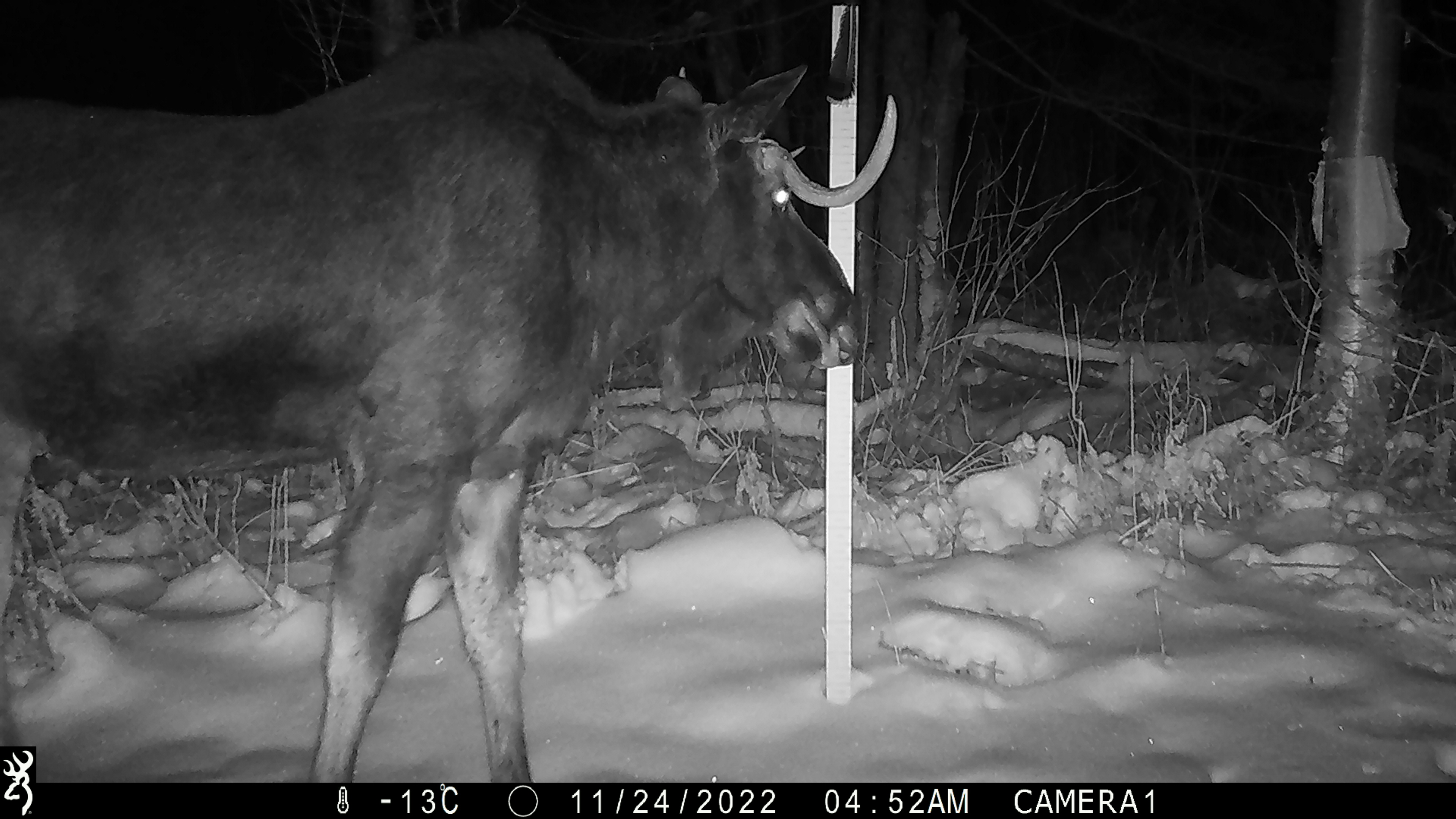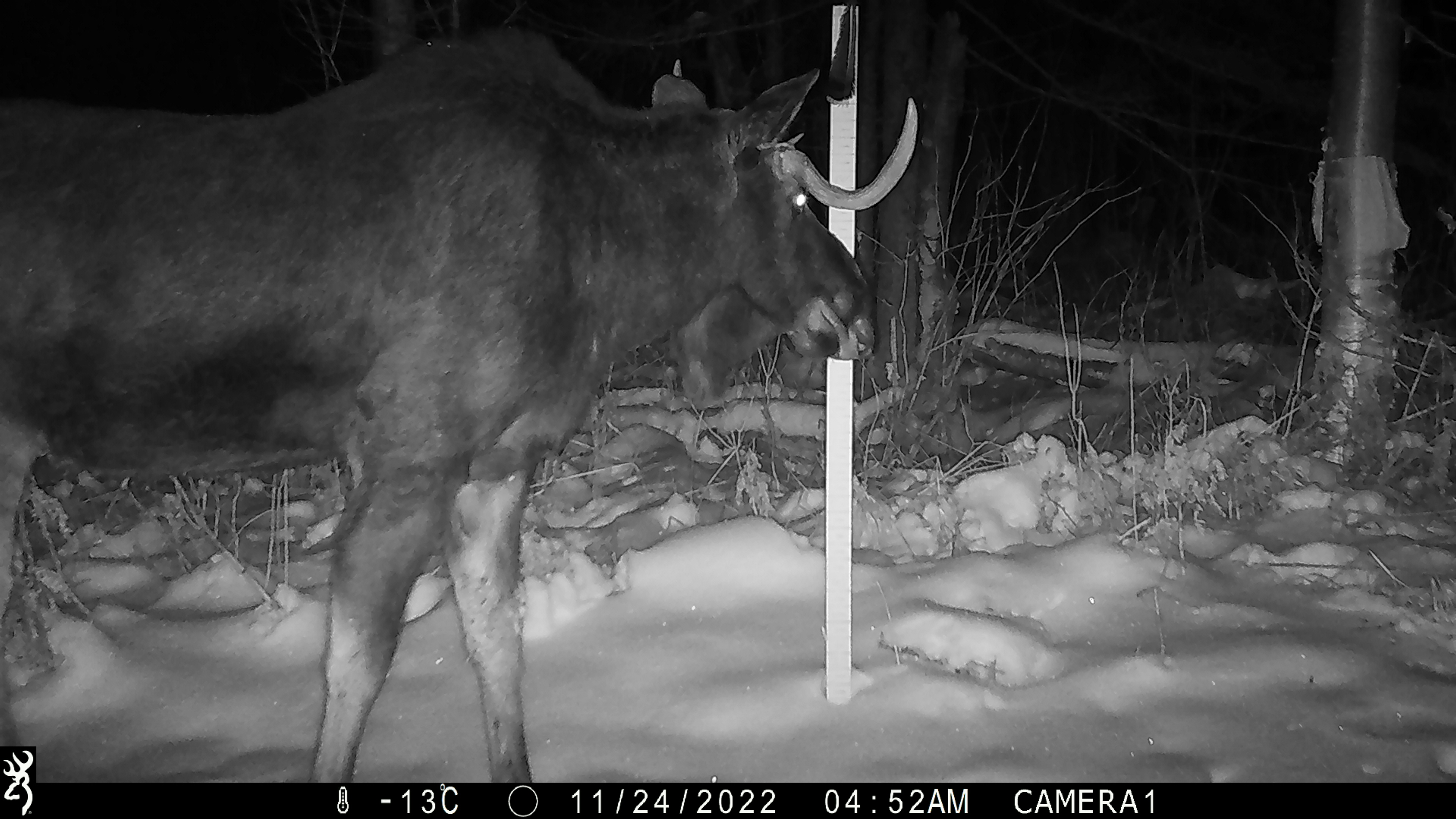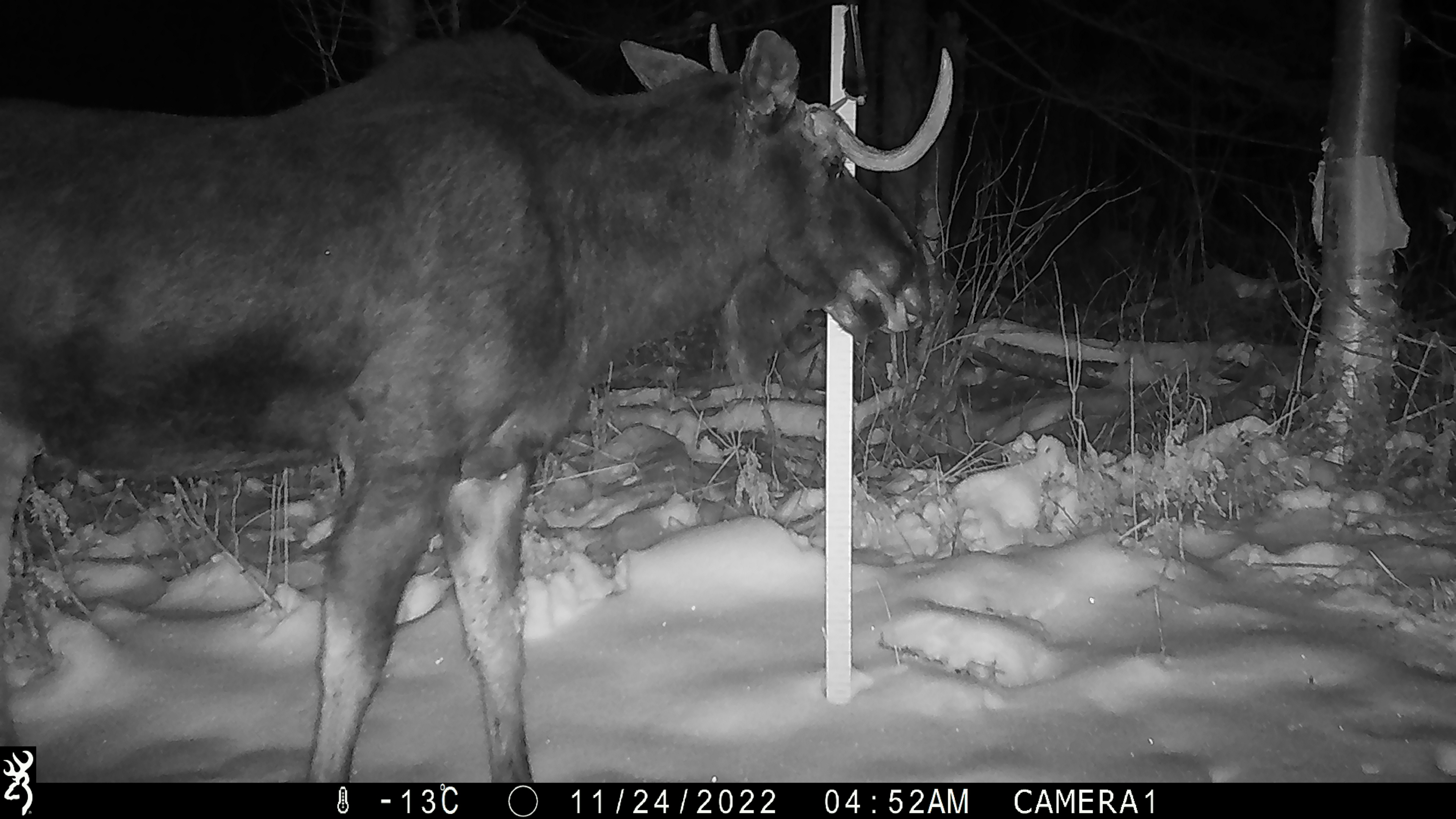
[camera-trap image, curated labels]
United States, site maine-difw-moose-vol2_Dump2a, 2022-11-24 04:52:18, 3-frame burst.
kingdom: Animalia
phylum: Chordata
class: Mammalia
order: Artiodactyla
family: Cervidae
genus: Alces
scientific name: Alces alces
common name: moose